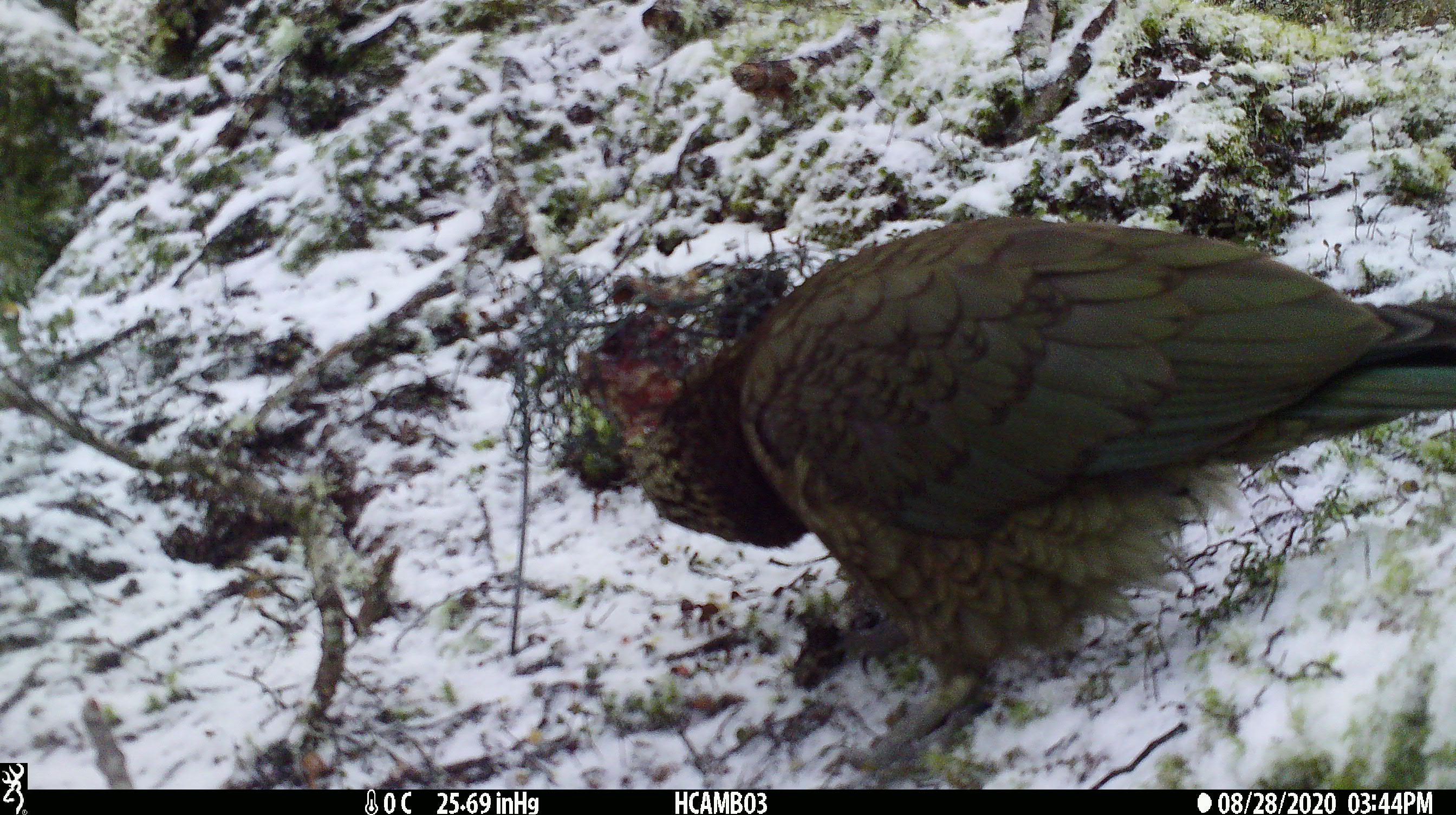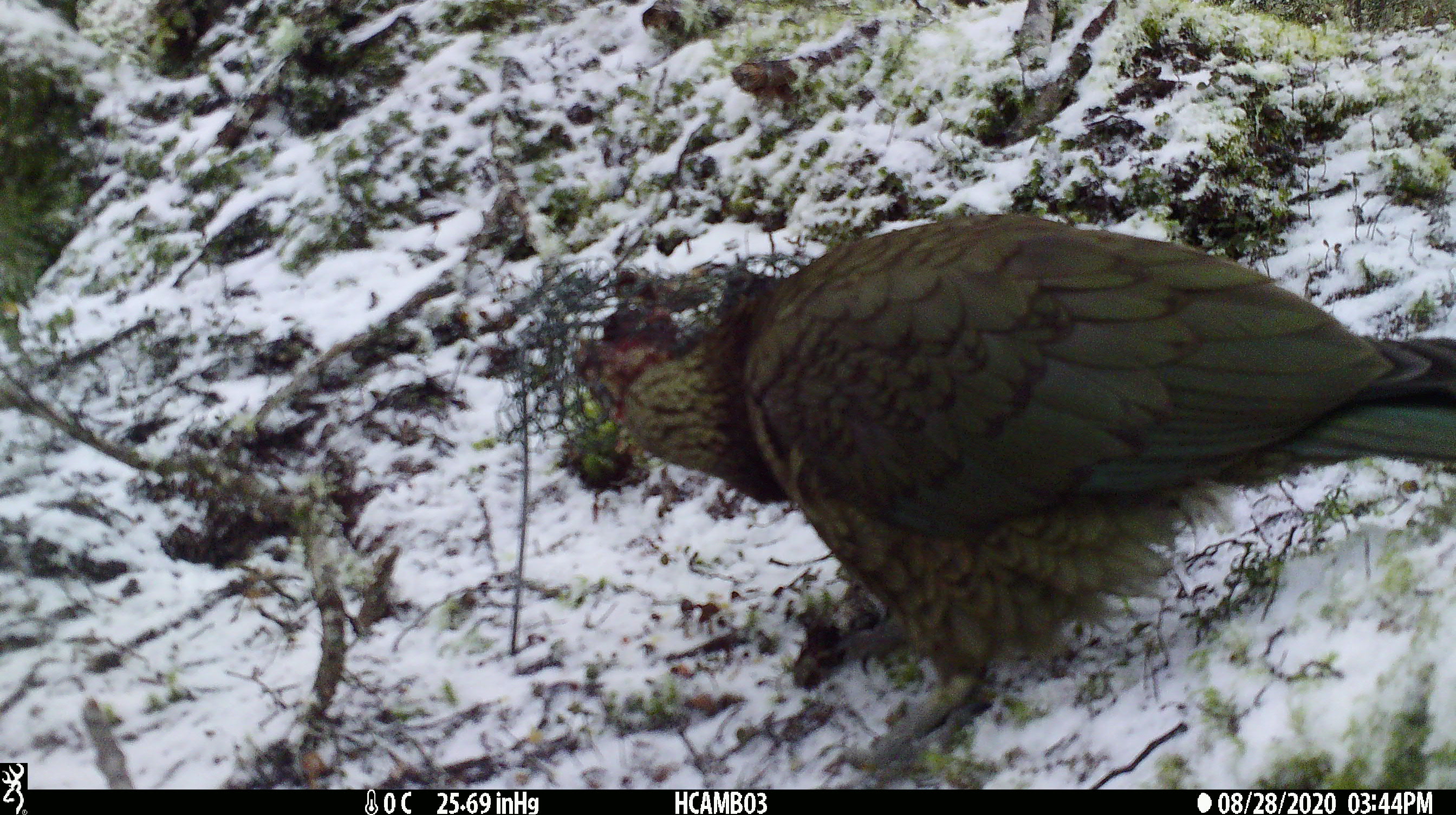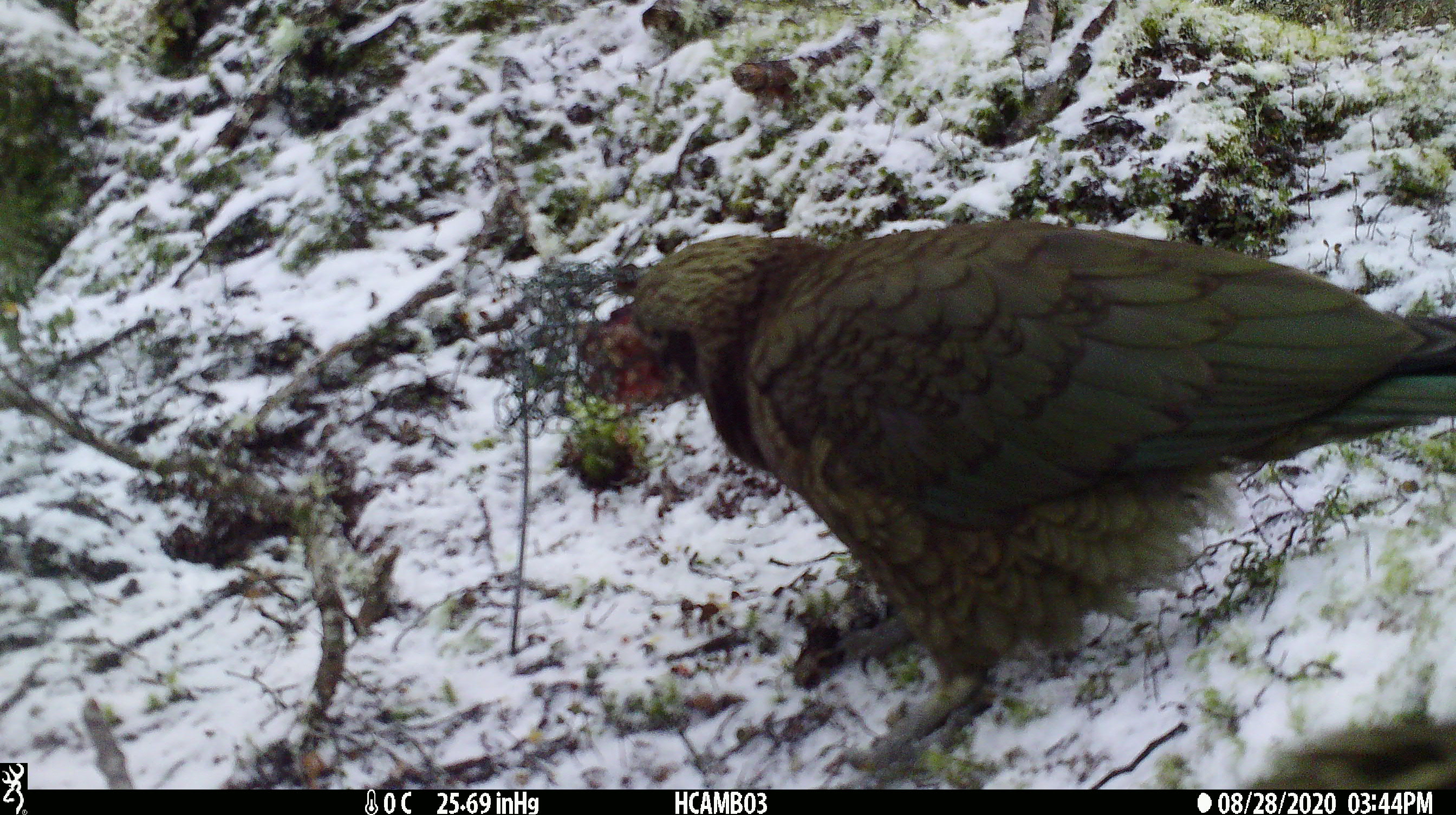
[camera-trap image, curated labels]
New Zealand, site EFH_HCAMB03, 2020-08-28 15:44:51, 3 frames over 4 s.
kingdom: Animalia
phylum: Chordata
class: Aves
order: Psittaciformes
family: Strigopidae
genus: Nestor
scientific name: Nestor notabilis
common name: kea